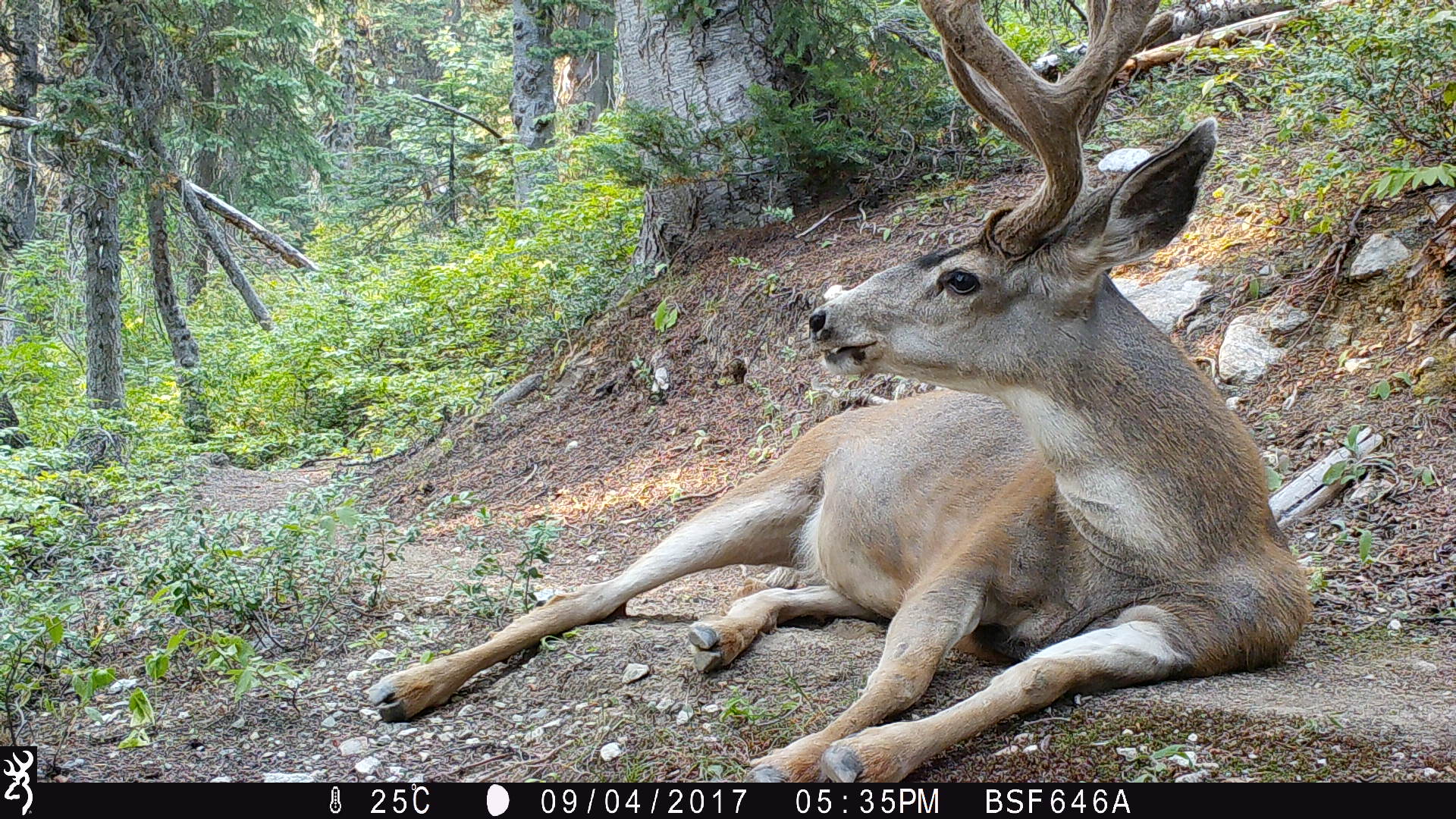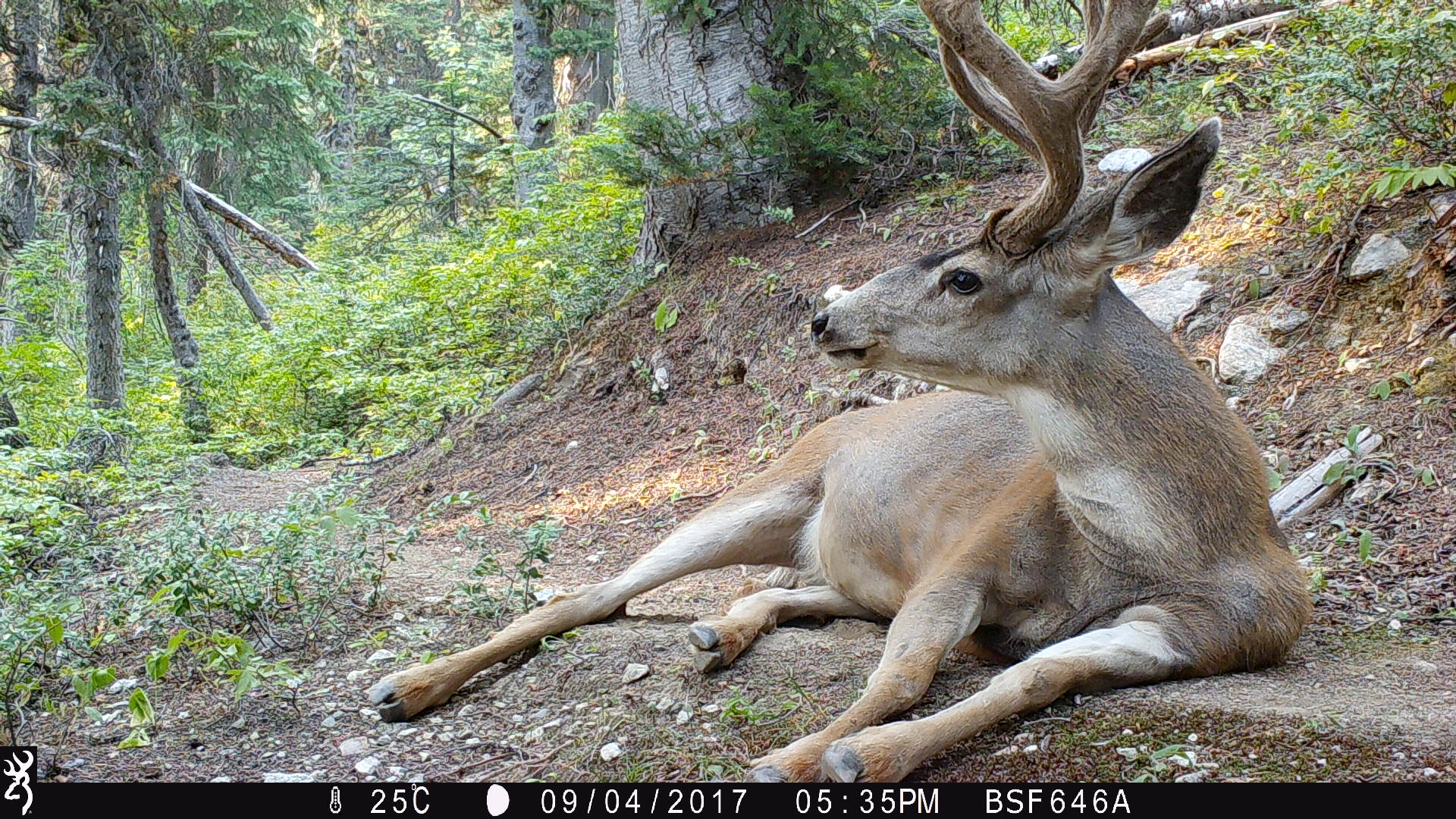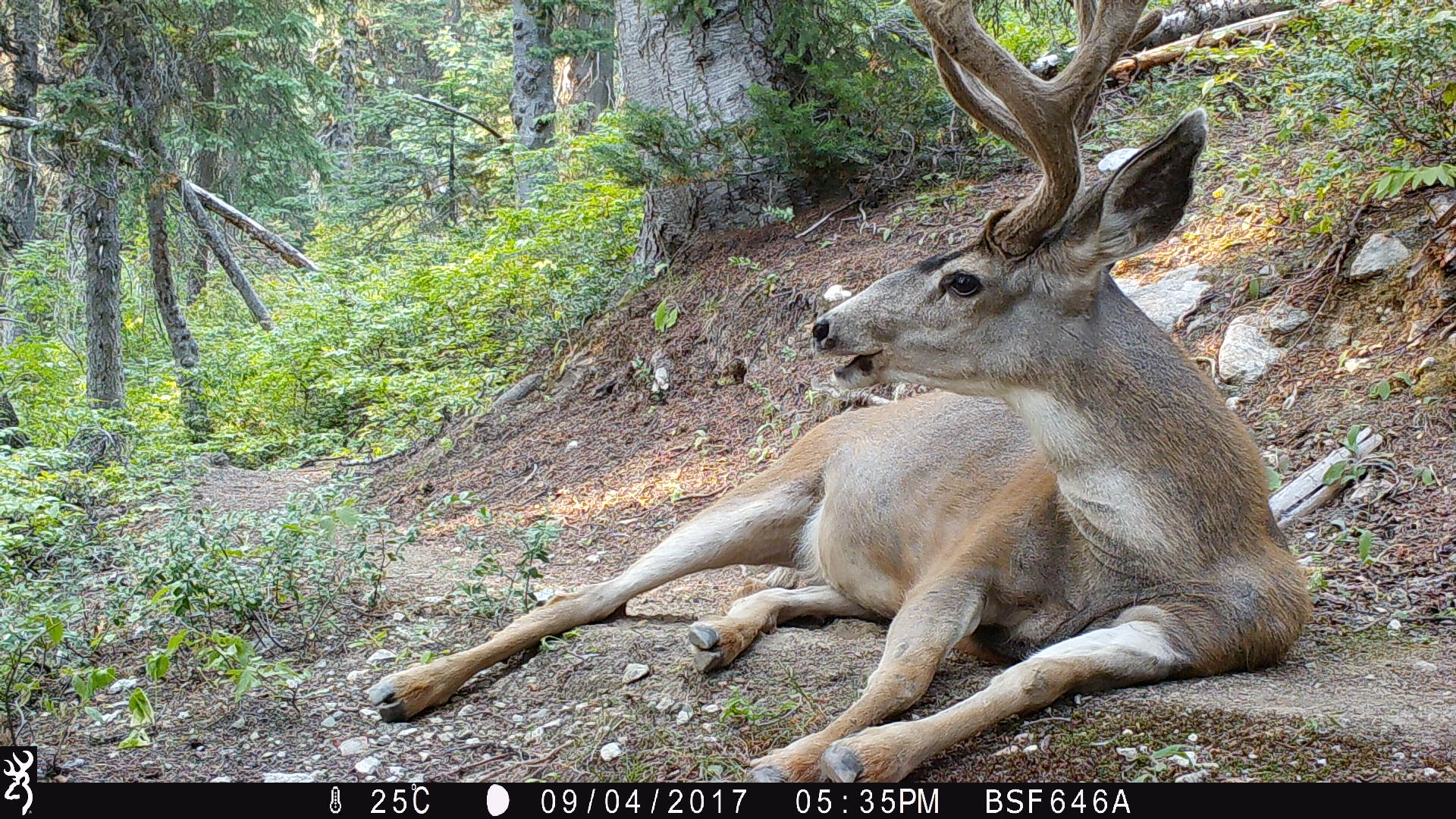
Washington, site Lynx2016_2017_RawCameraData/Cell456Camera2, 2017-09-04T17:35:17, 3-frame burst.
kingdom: Animalia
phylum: Chordata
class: Mammalia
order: Artiodactyla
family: Cervidae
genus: Odocoileus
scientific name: Odocoileus hemionus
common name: mule deer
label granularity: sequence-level